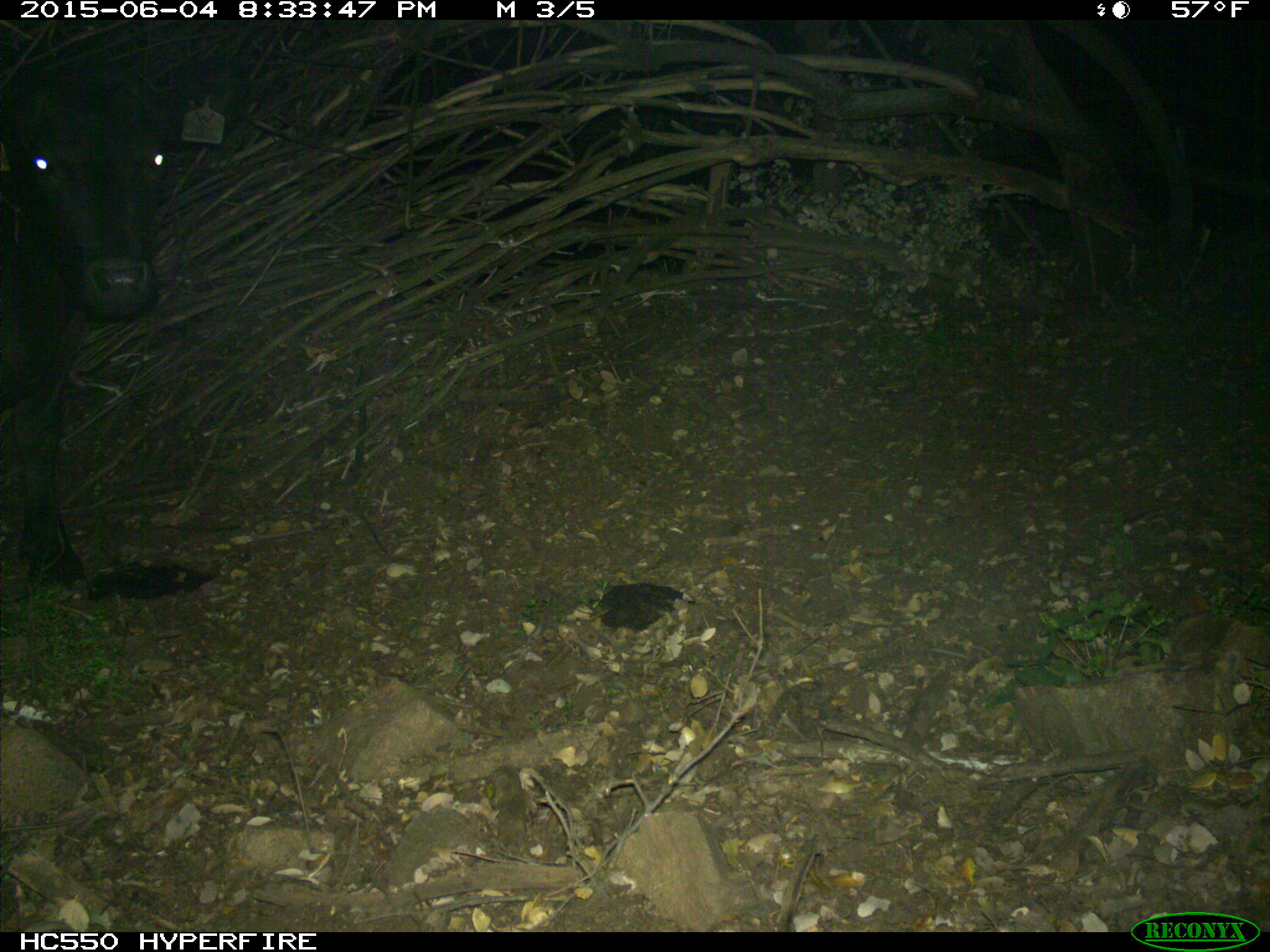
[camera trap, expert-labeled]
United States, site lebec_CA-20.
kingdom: Animalia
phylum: Chordata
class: Mammalia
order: Artiodactyla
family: Bovidae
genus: Bos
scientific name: Bos taurus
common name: domestic cow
Bos taurus (domestic cow).